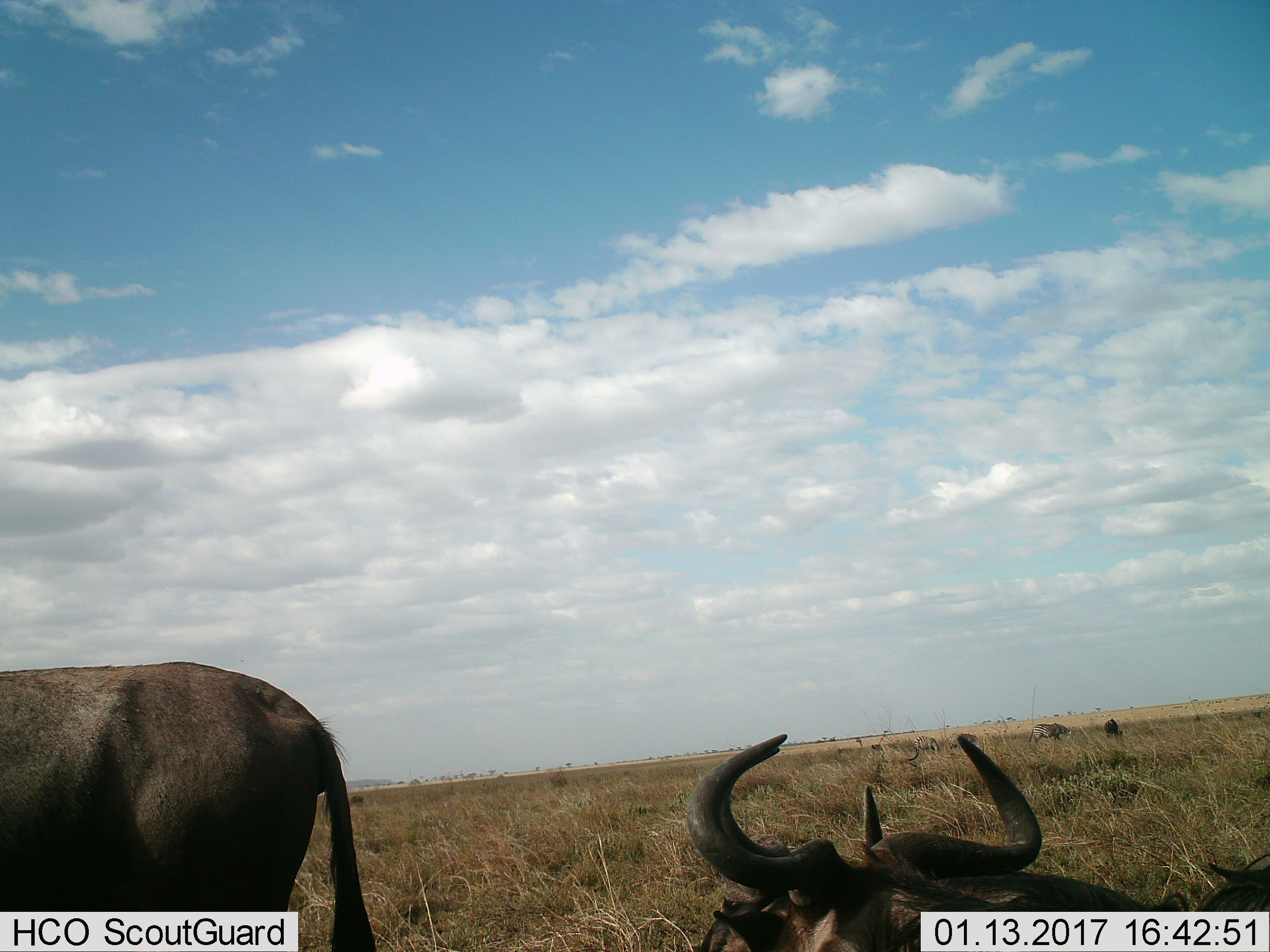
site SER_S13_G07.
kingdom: Animalia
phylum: Chordata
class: Mammalia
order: Artiodactyla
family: Bovidae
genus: Connochaetes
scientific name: Connochaetes taurinus taurinus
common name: blue wildebeest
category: wildebeestblue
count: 2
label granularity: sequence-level